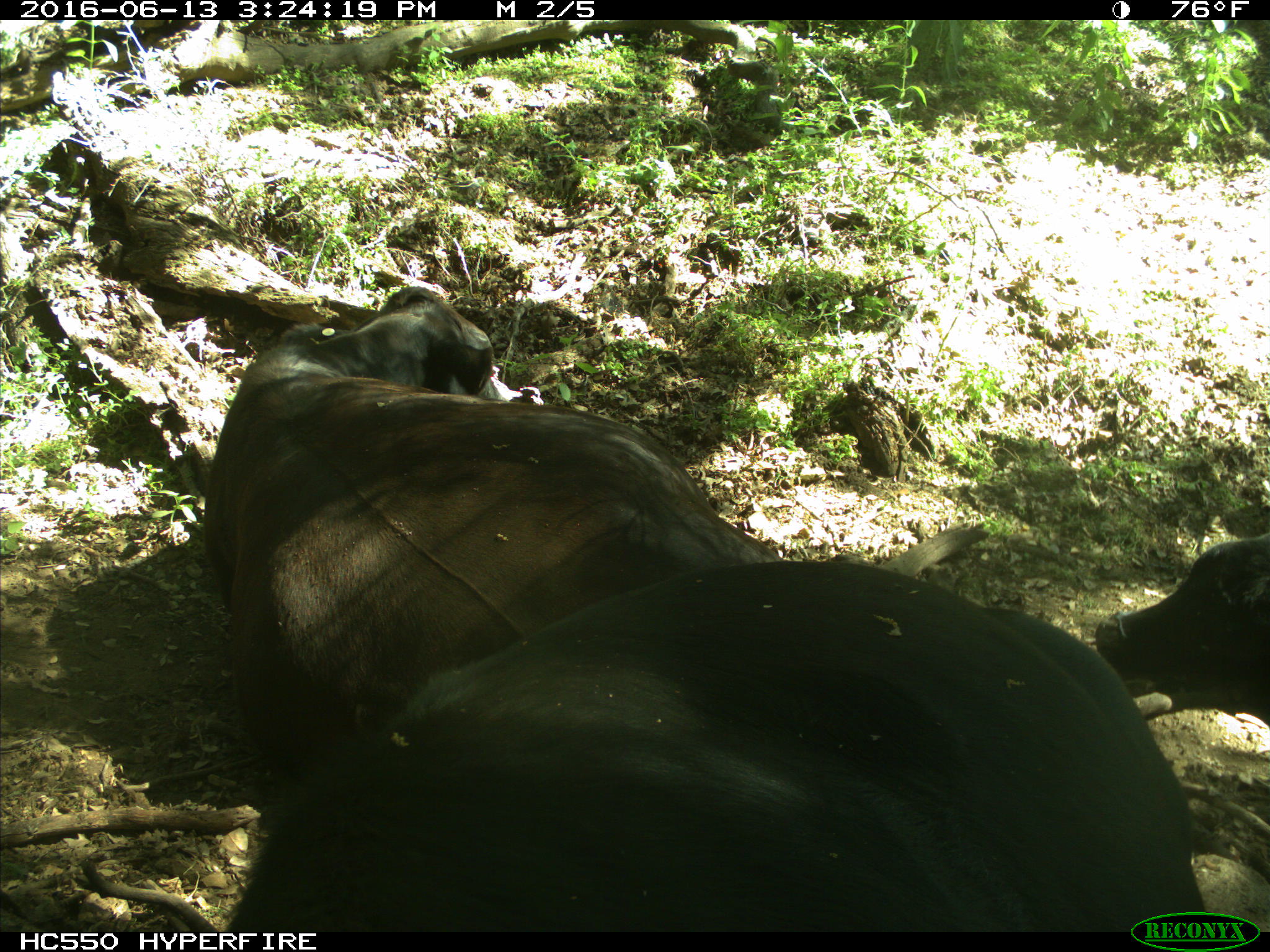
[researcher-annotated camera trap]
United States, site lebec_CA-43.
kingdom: Animalia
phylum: Chordata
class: Mammalia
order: Artiodactyla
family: Bovidae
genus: Bos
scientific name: Bos taurus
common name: domestic cow